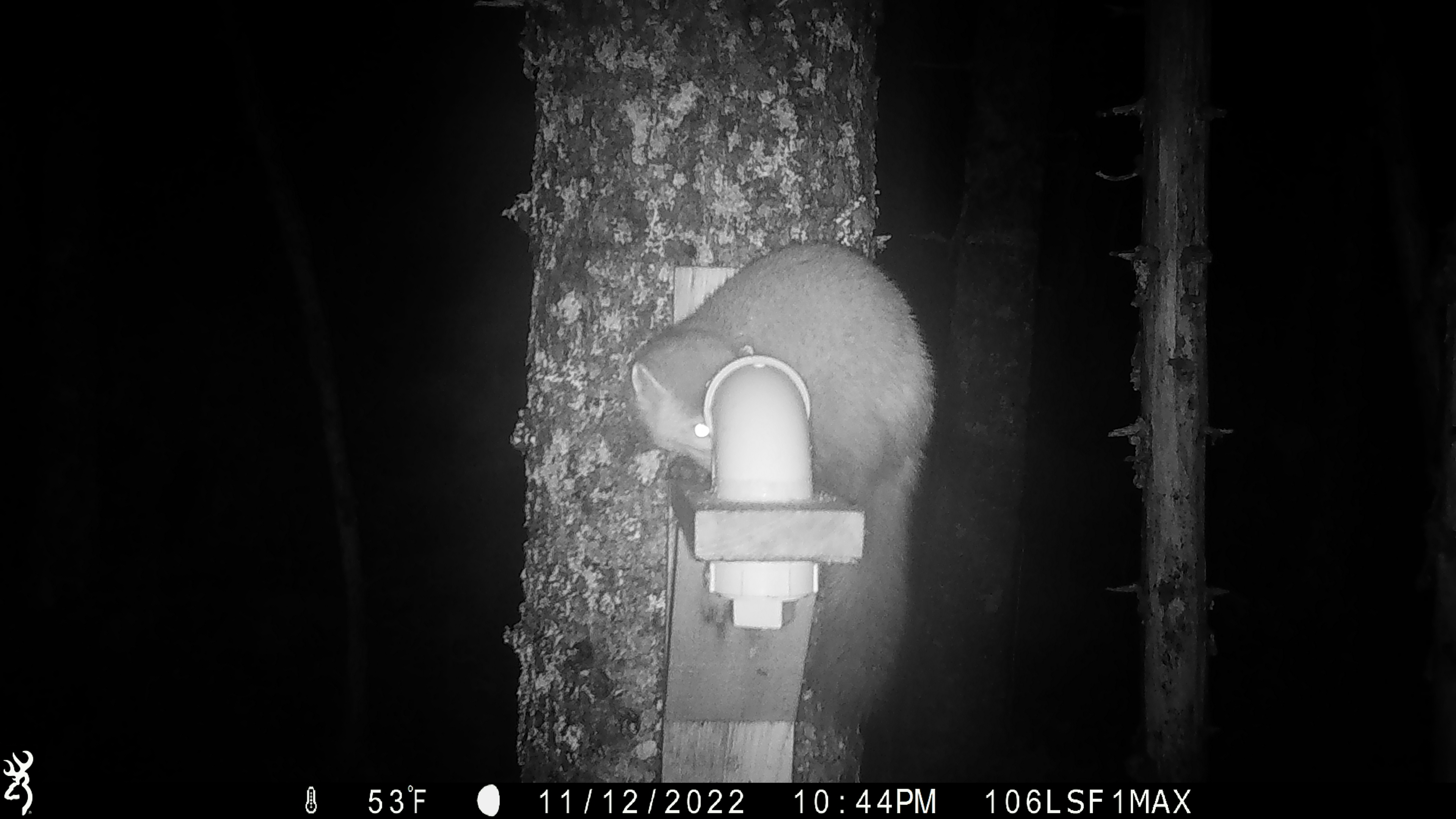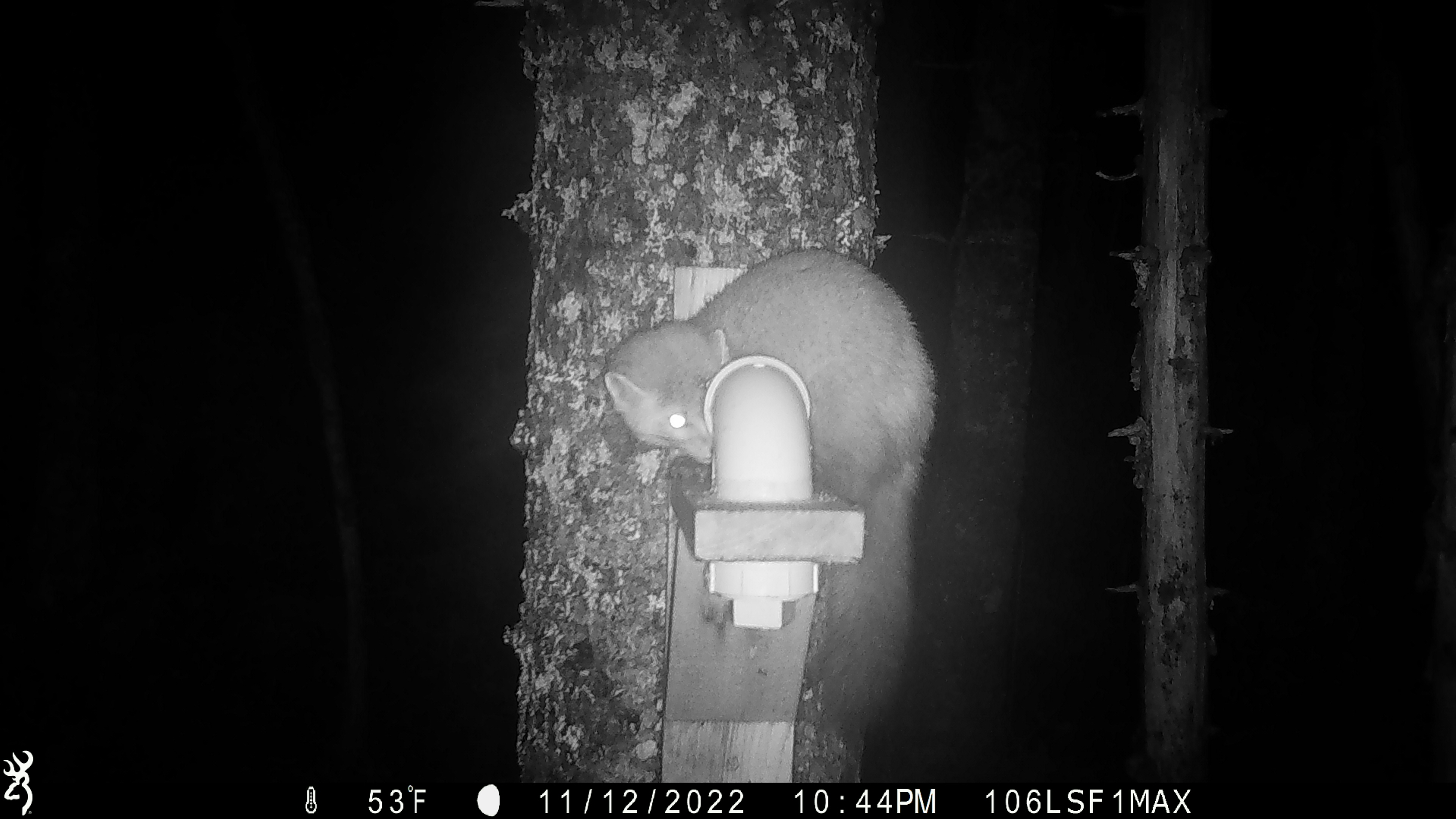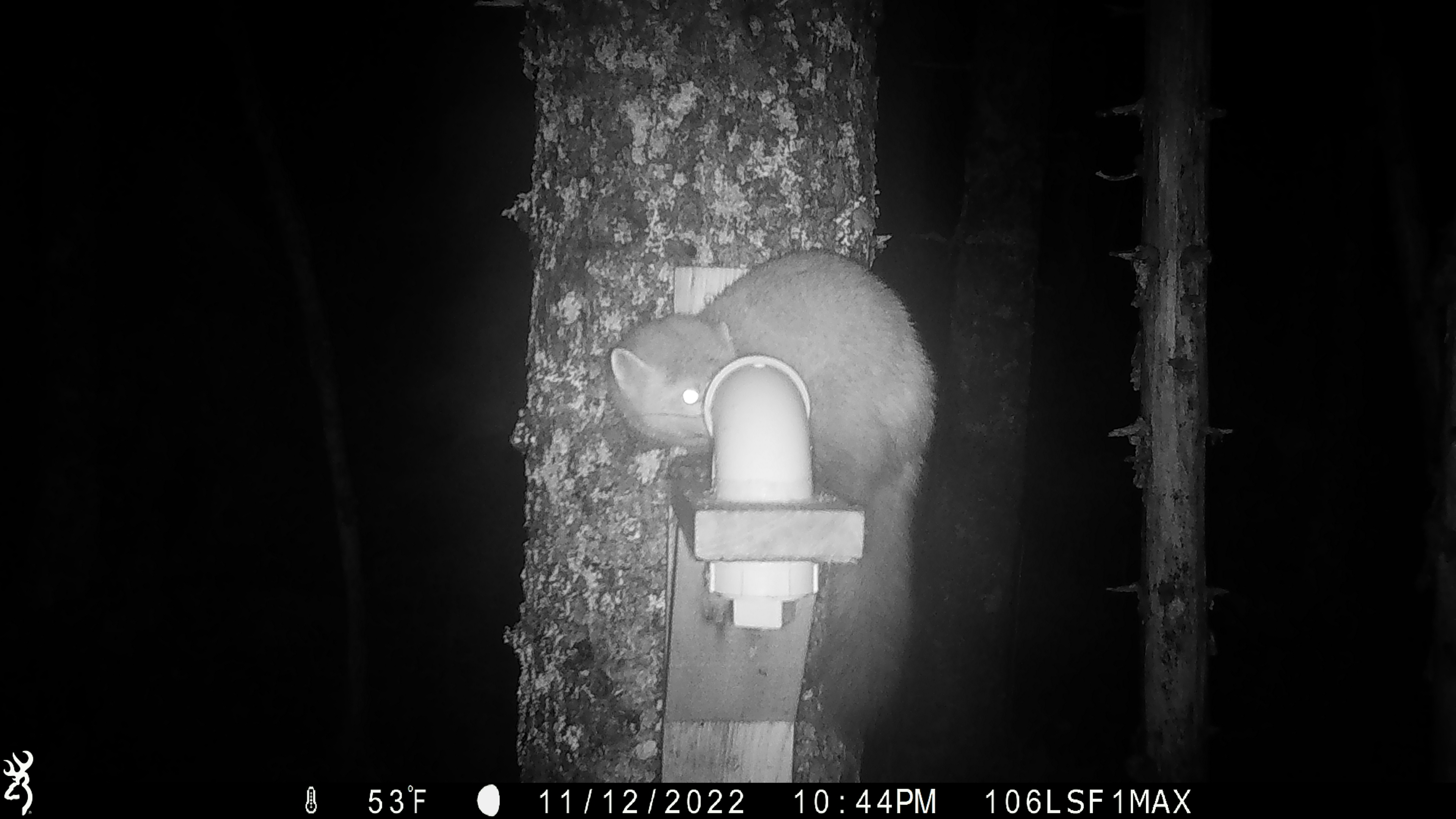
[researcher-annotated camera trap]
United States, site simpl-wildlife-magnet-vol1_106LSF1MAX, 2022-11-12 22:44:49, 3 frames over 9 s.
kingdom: Animalia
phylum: Chordata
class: Mammalia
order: Carnivora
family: Mustelidae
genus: Martes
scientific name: Martes americana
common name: american marten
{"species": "american marten (Martes americana)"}